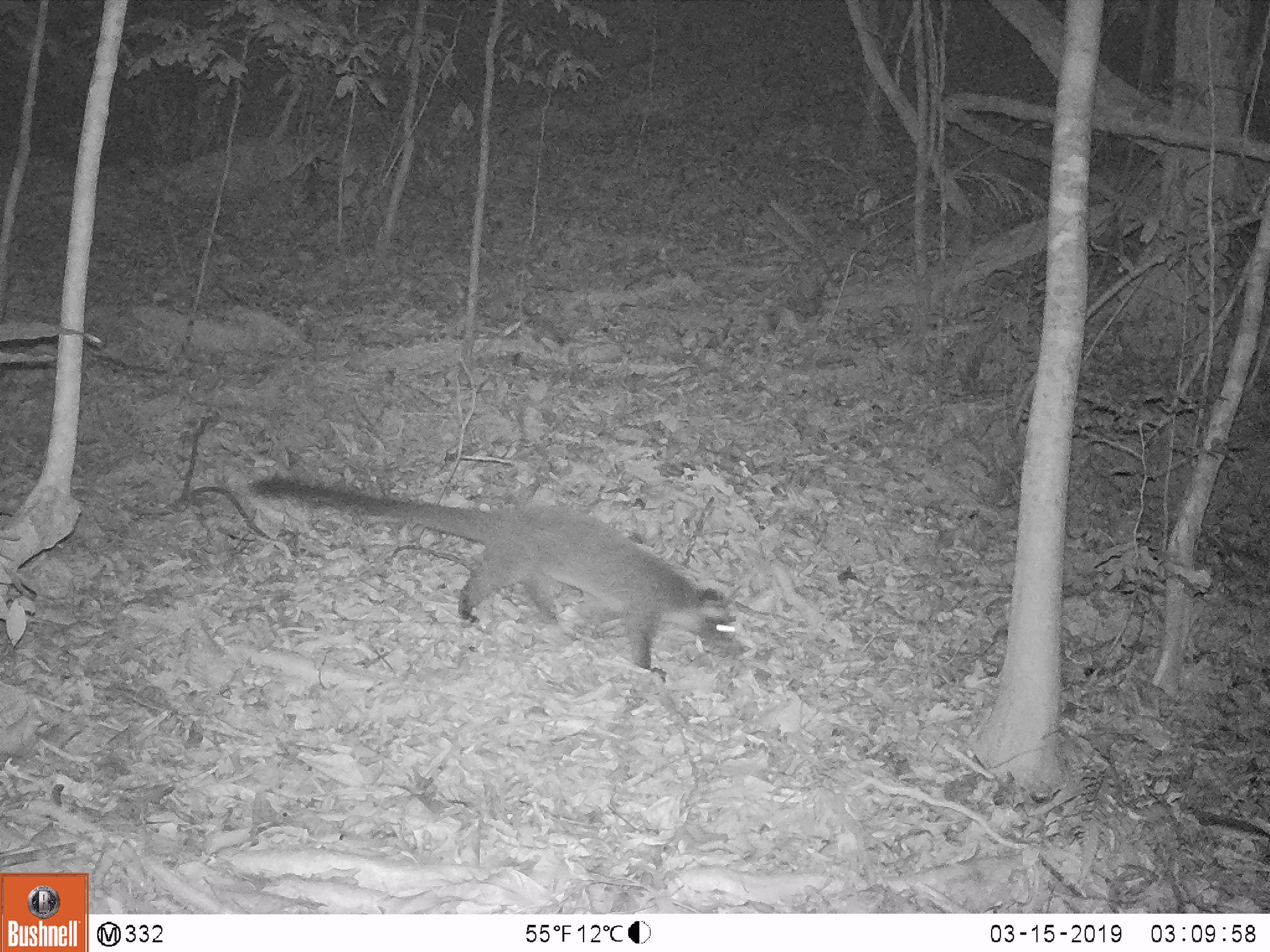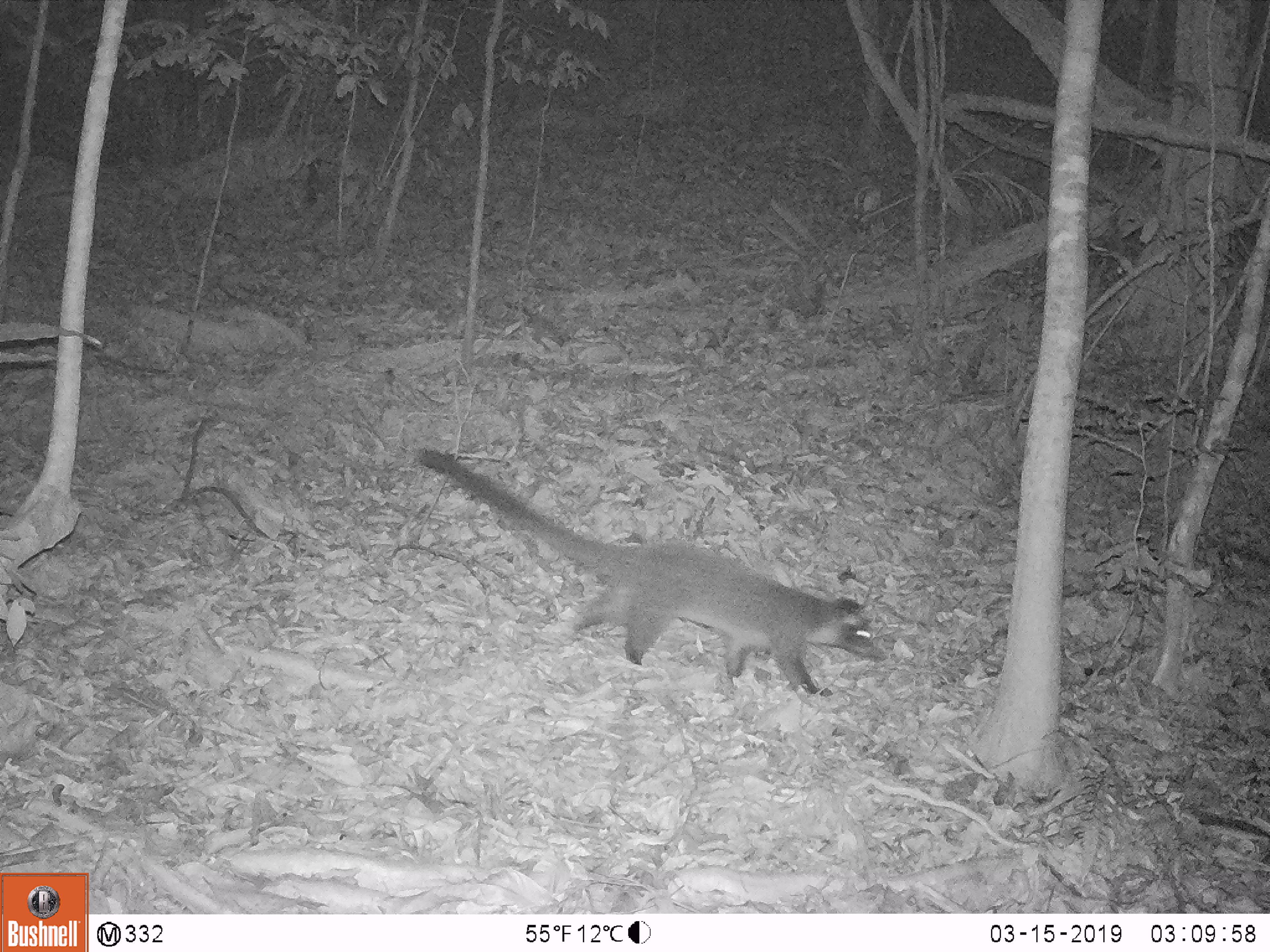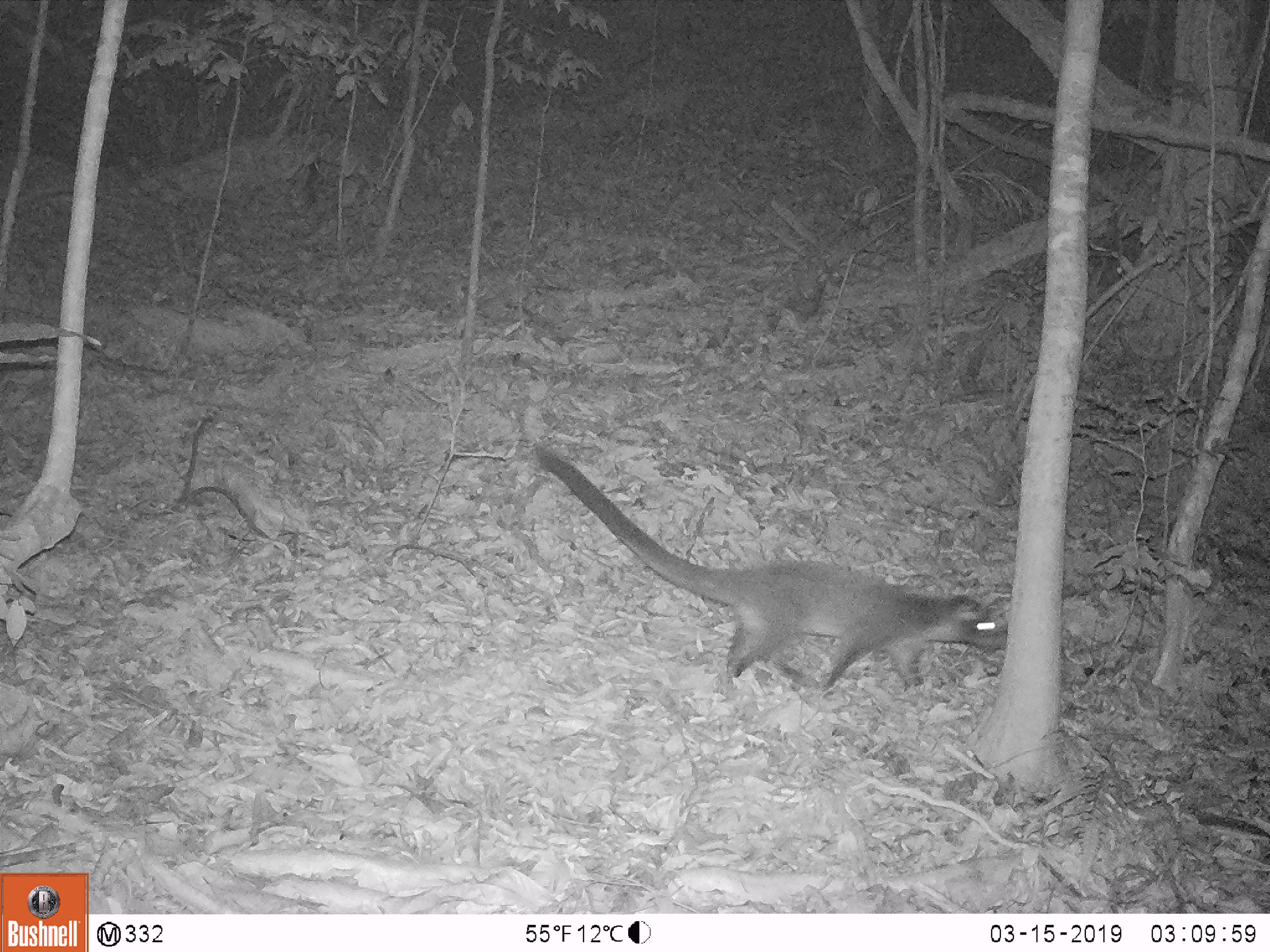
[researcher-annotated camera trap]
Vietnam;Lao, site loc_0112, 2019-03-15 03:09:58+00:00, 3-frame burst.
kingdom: Animalia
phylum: Chordata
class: Mammalia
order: Carnivora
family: Viverridae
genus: Paguma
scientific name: Paguma larvata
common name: masked palm civet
Masked palm civet (Paguma larvata). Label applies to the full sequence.